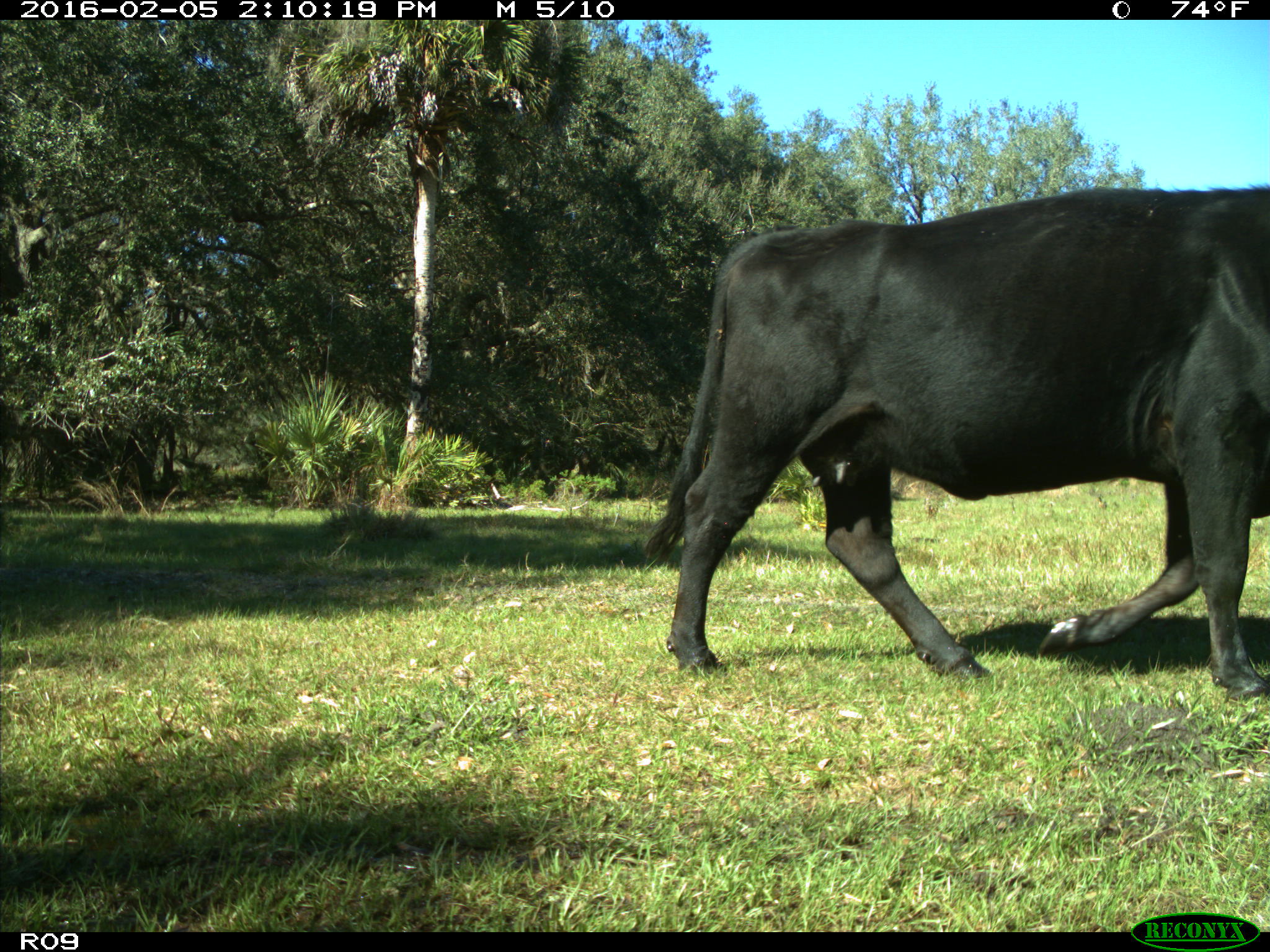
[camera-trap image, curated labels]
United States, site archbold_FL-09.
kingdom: Animalia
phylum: Chordata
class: Mammalia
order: Artiodactyla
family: Bovidae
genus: Bos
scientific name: Bos taurus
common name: domestic cow